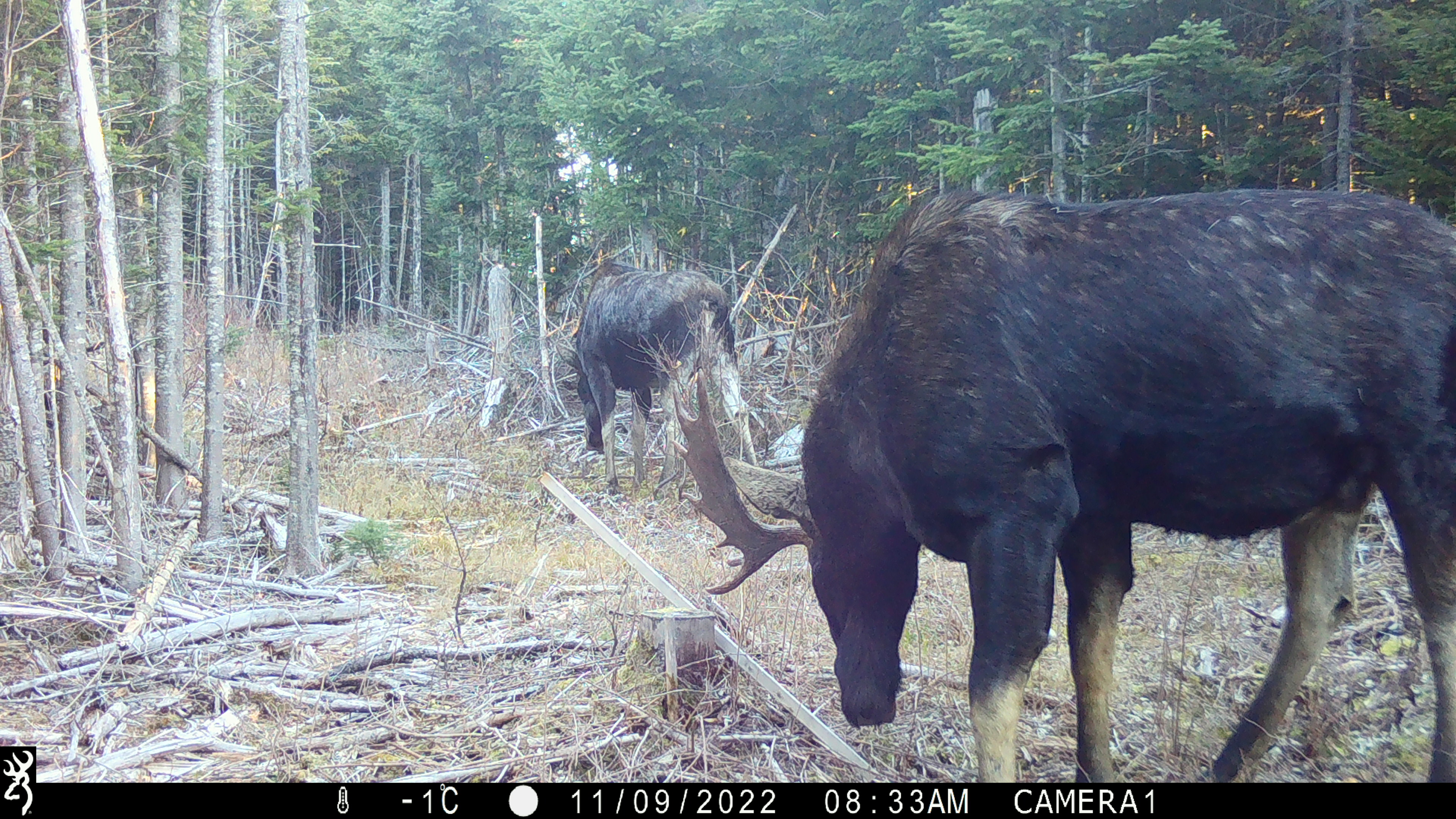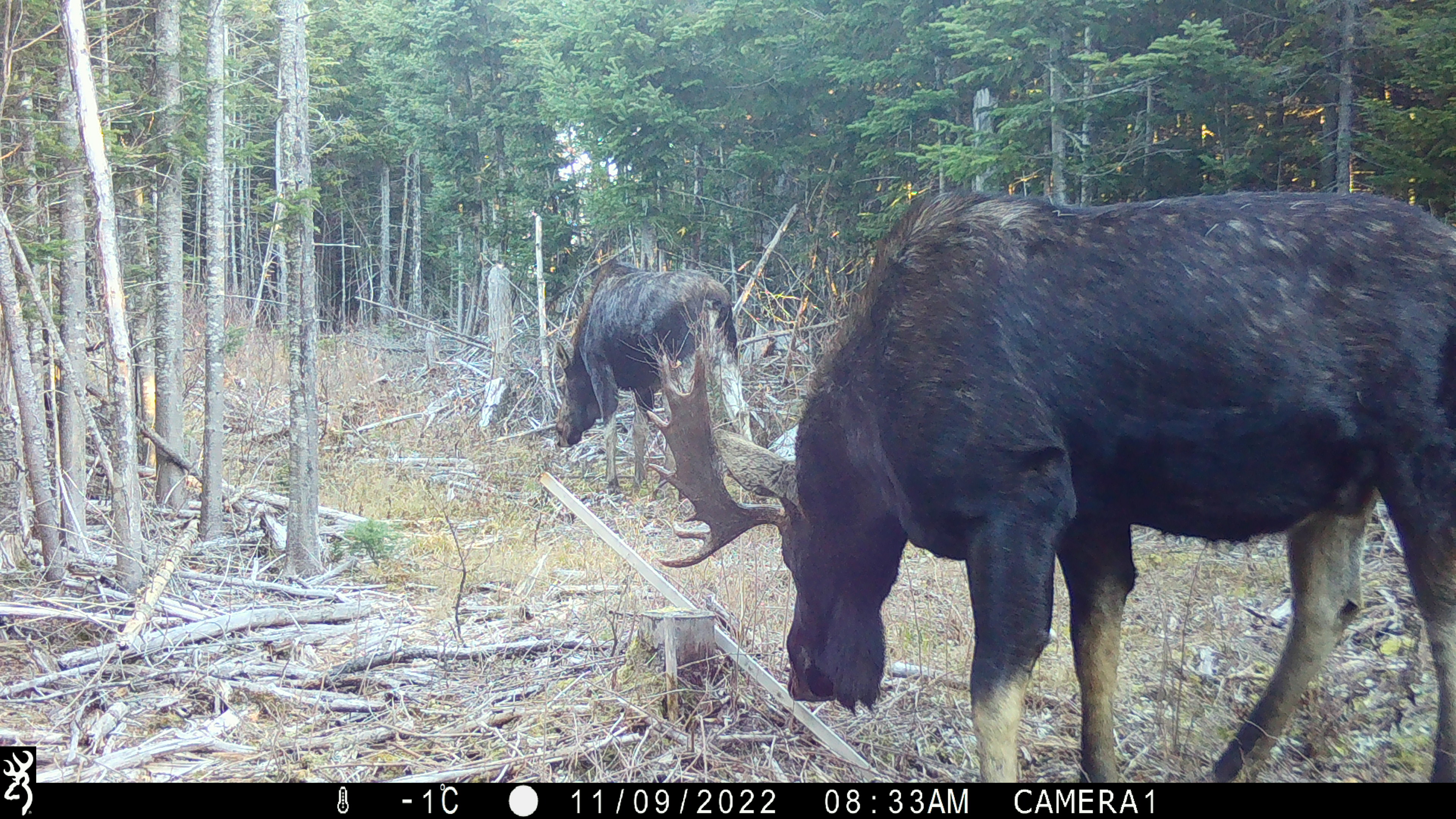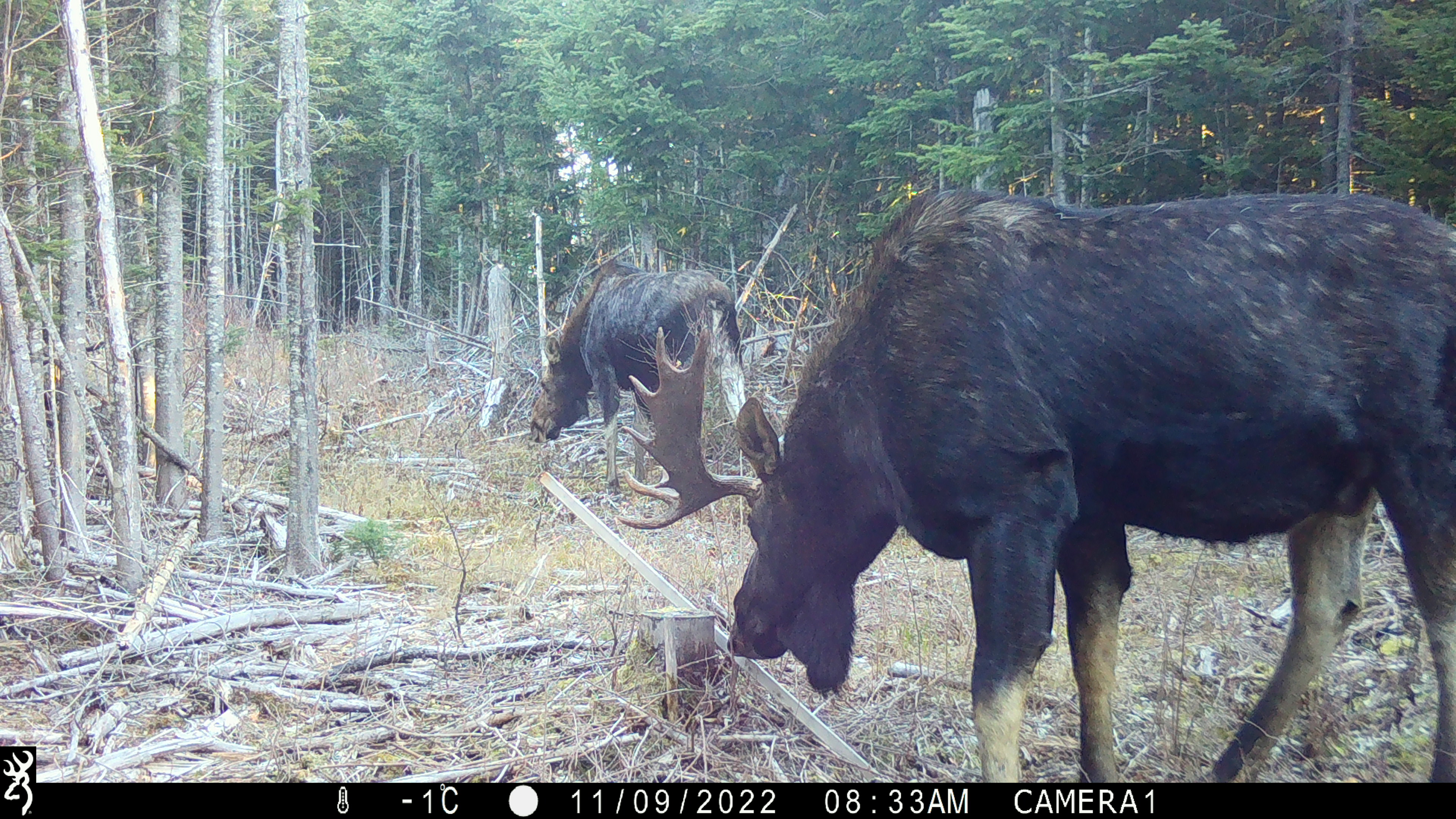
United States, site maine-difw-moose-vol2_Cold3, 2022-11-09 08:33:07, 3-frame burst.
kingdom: Animalia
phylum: Chordata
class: Mammalia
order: Artiodactyla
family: Cervidae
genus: Alces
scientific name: Alces alces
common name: moose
Moose (Alces alces).